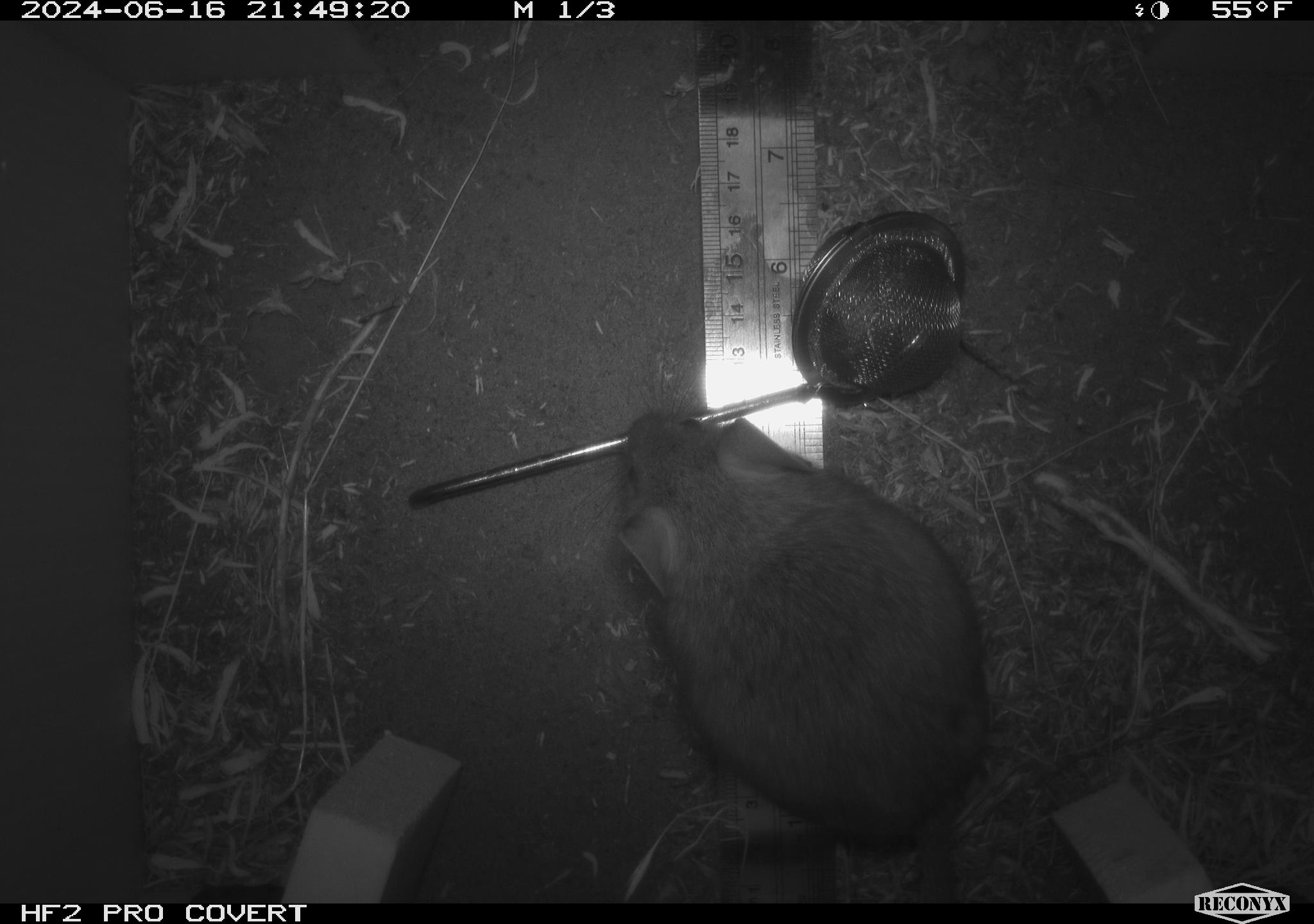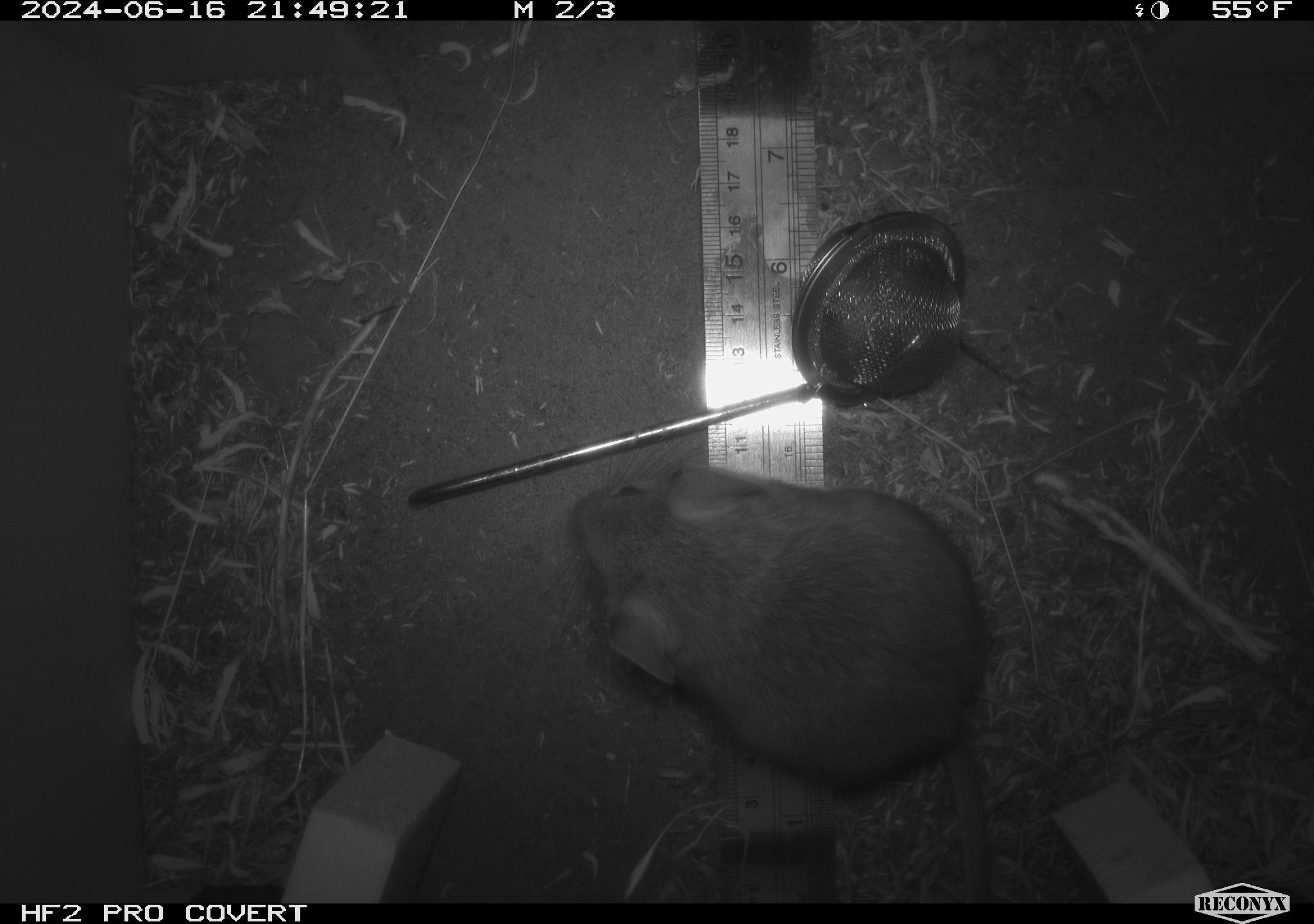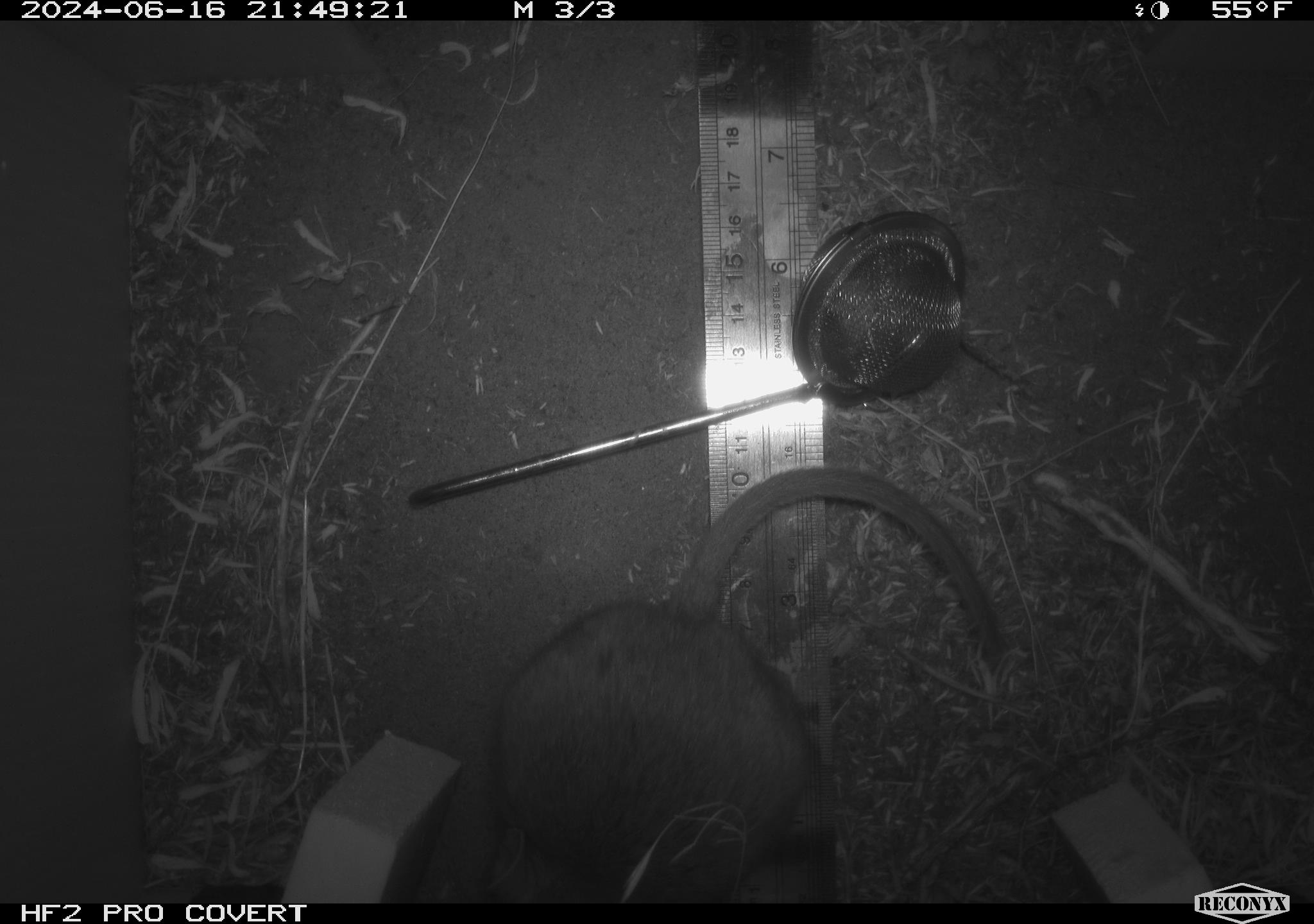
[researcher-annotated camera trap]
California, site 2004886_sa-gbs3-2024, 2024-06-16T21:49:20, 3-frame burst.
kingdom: Animalia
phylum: Chordata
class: Mammalia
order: Rodentia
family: Cricetidae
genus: Neotoma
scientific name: Neotoma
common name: pack rat or woodrat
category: neotoma species